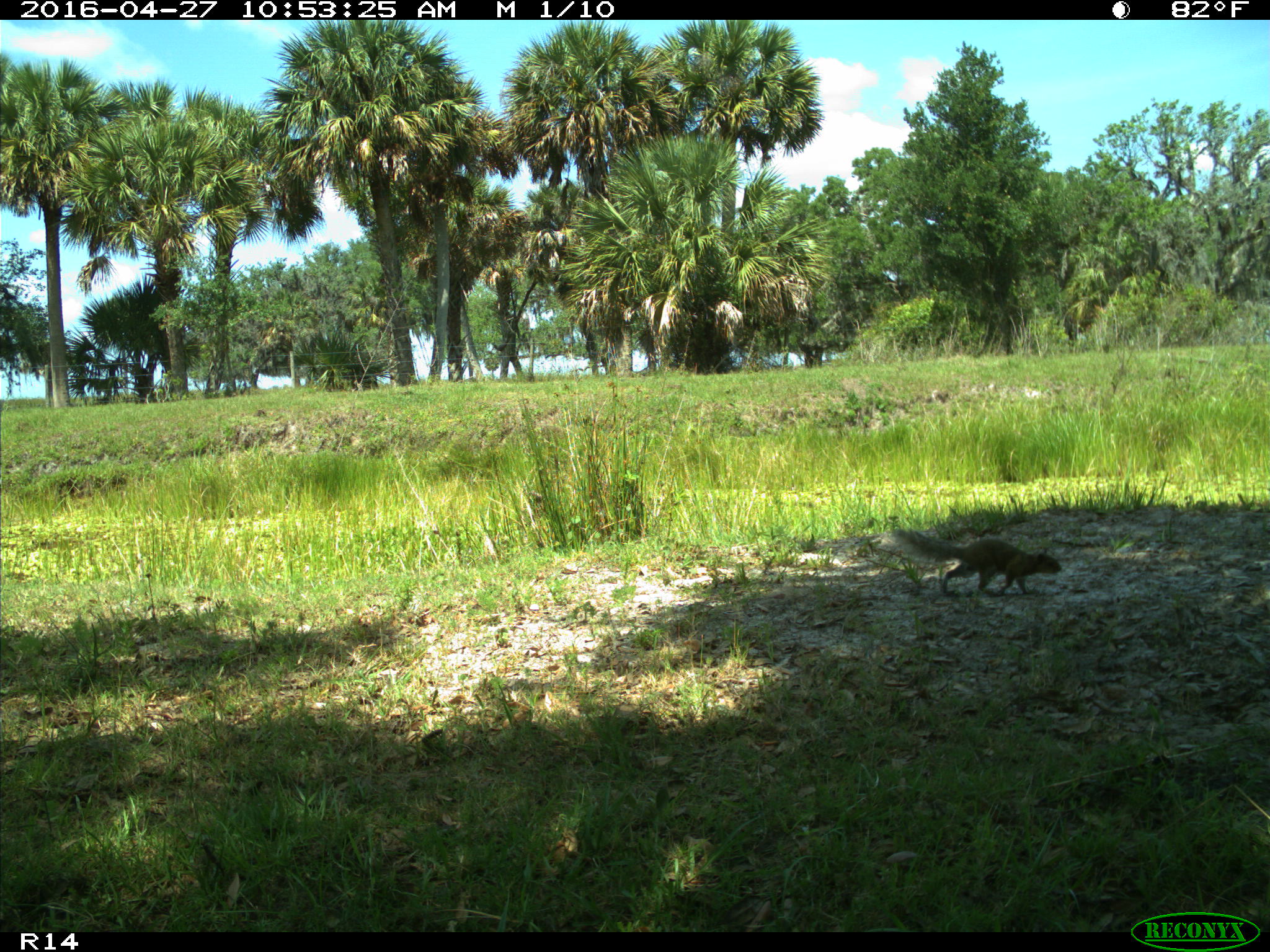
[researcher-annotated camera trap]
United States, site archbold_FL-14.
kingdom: Animalia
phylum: Chordata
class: Mammalia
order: Rodentia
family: Sciuridae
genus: Sciurus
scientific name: Sciurus carolinensis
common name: eastern gray squirrel